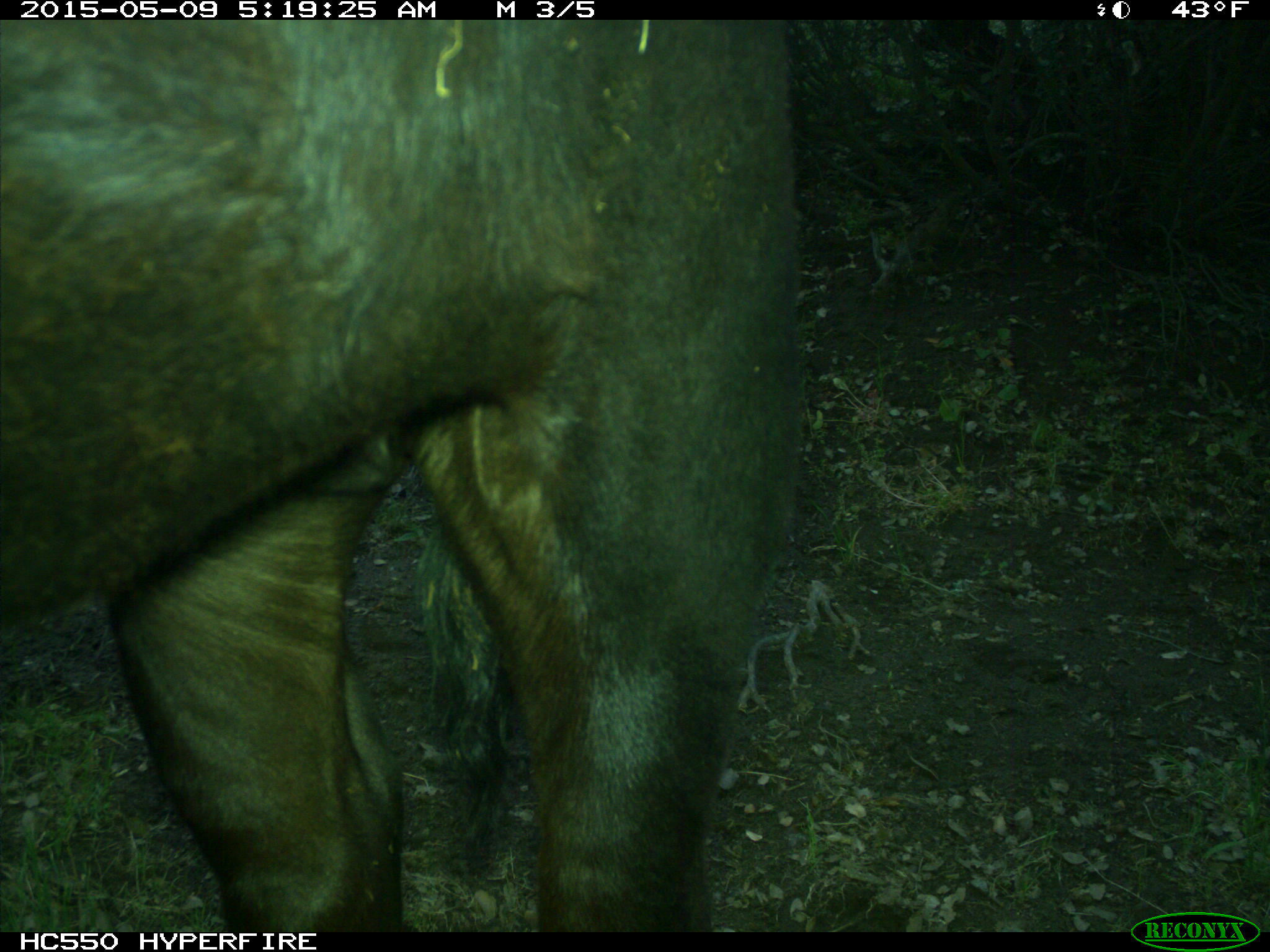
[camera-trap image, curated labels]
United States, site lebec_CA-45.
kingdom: Animalia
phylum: Chordata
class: Mammalia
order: Artiodactyla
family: Bovidae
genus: Bos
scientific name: Bos taurus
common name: domestic cow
Bos taurus (domestic cow).